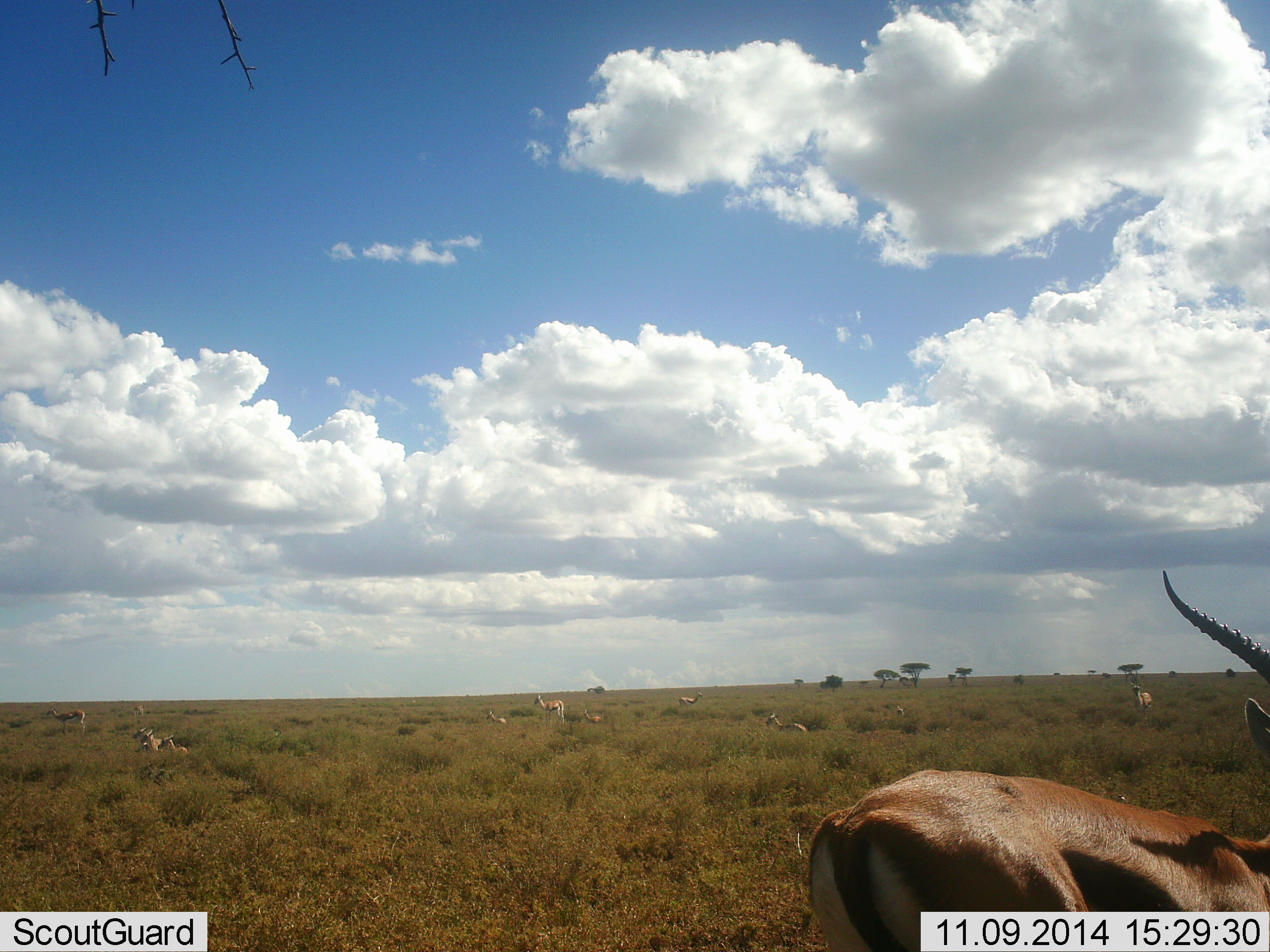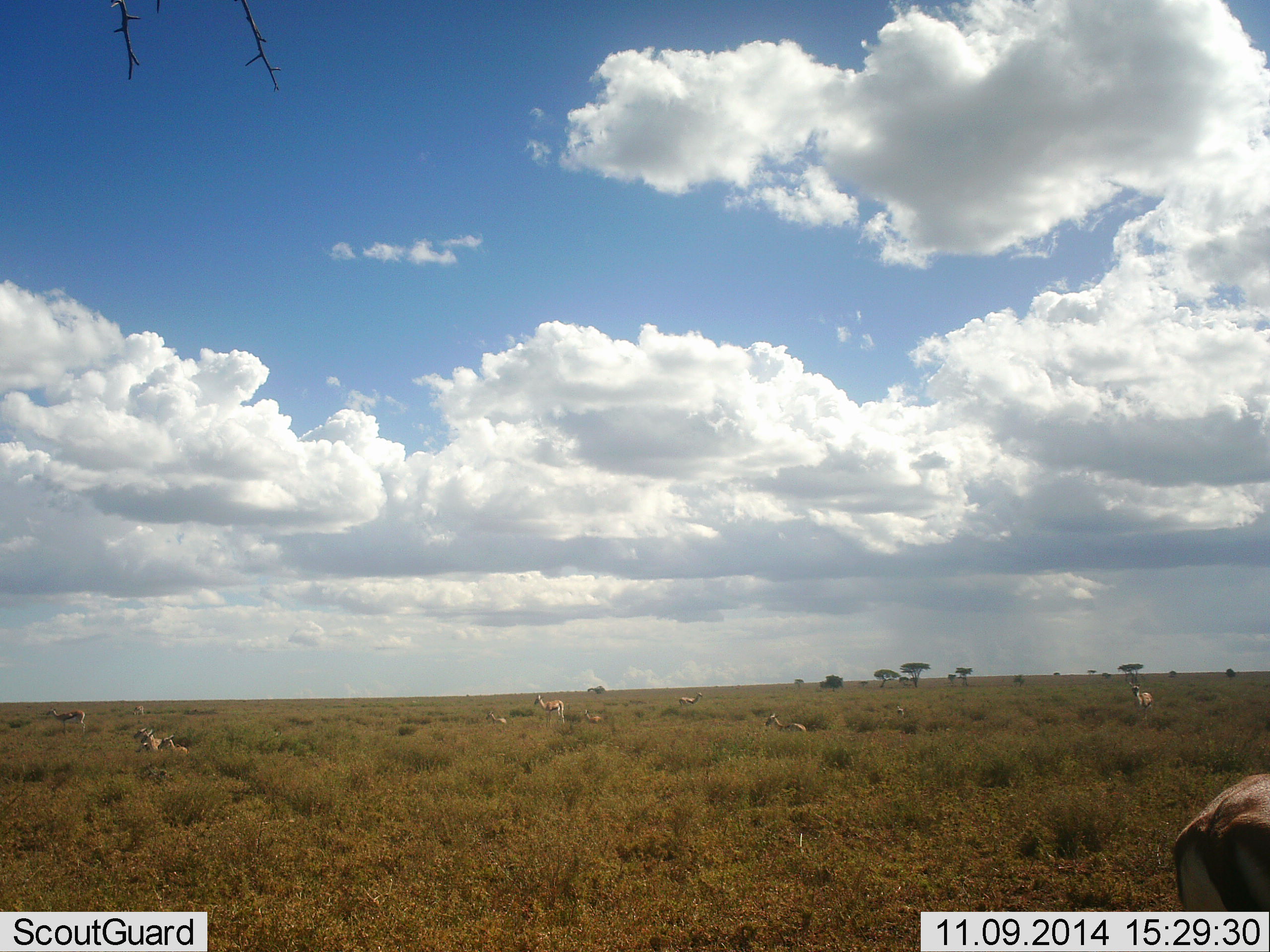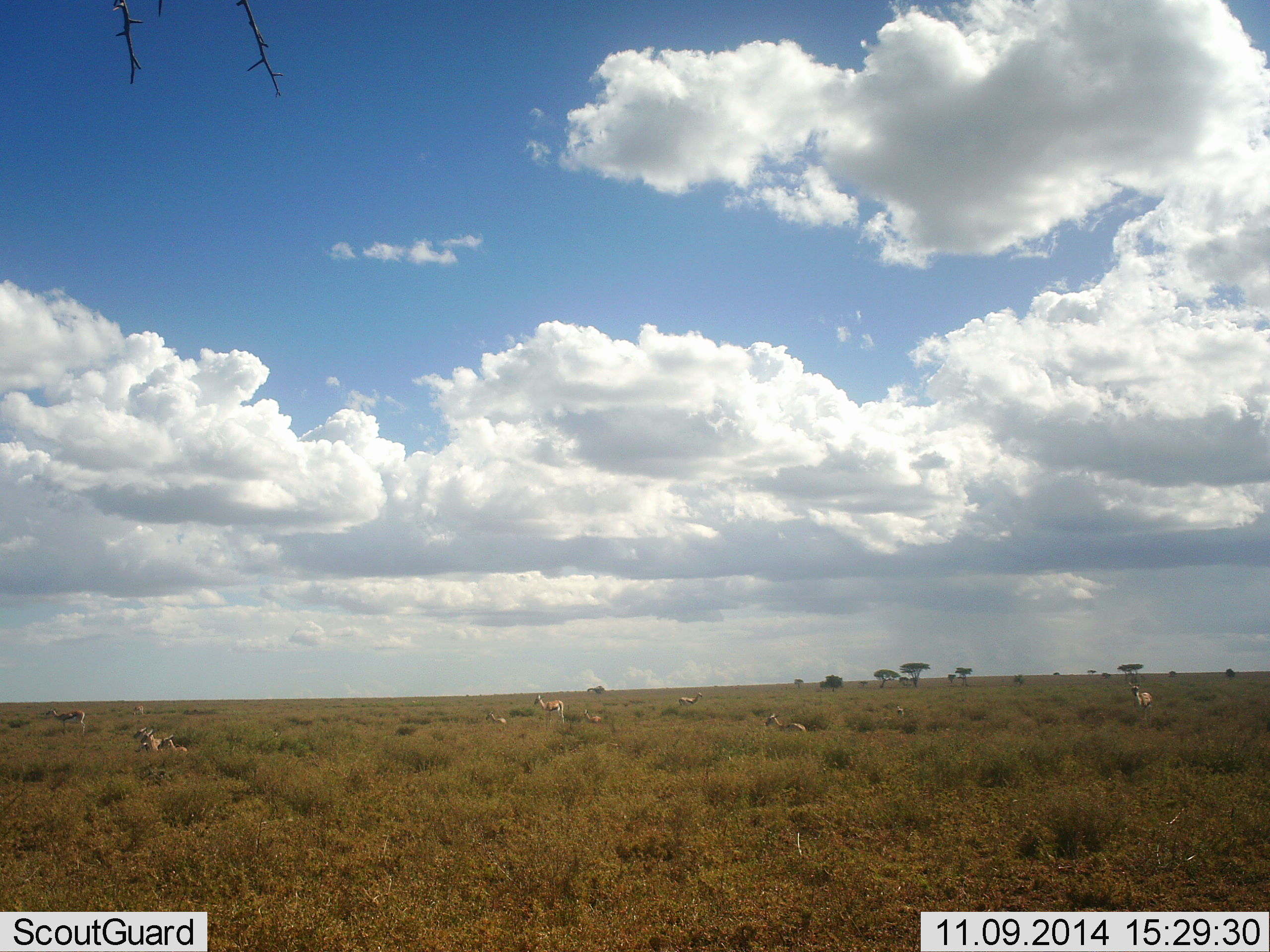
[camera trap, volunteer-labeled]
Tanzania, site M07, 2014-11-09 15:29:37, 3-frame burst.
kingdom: Animalia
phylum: Chordata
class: Mammalia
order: Artiodactyla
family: Bovidae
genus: Eudorcas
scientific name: Eudorcas thomsonii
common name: thomson's gazelle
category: gazellethomsons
Gazellethomsons (thomson's gazelle) (Eudorcas thomsonii), count 11-50. Behavior (volunteer vote fractions): standing 73%, resting 73%, moving 45%, interacting 0%. Young present (vote fraction): 18%. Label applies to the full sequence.